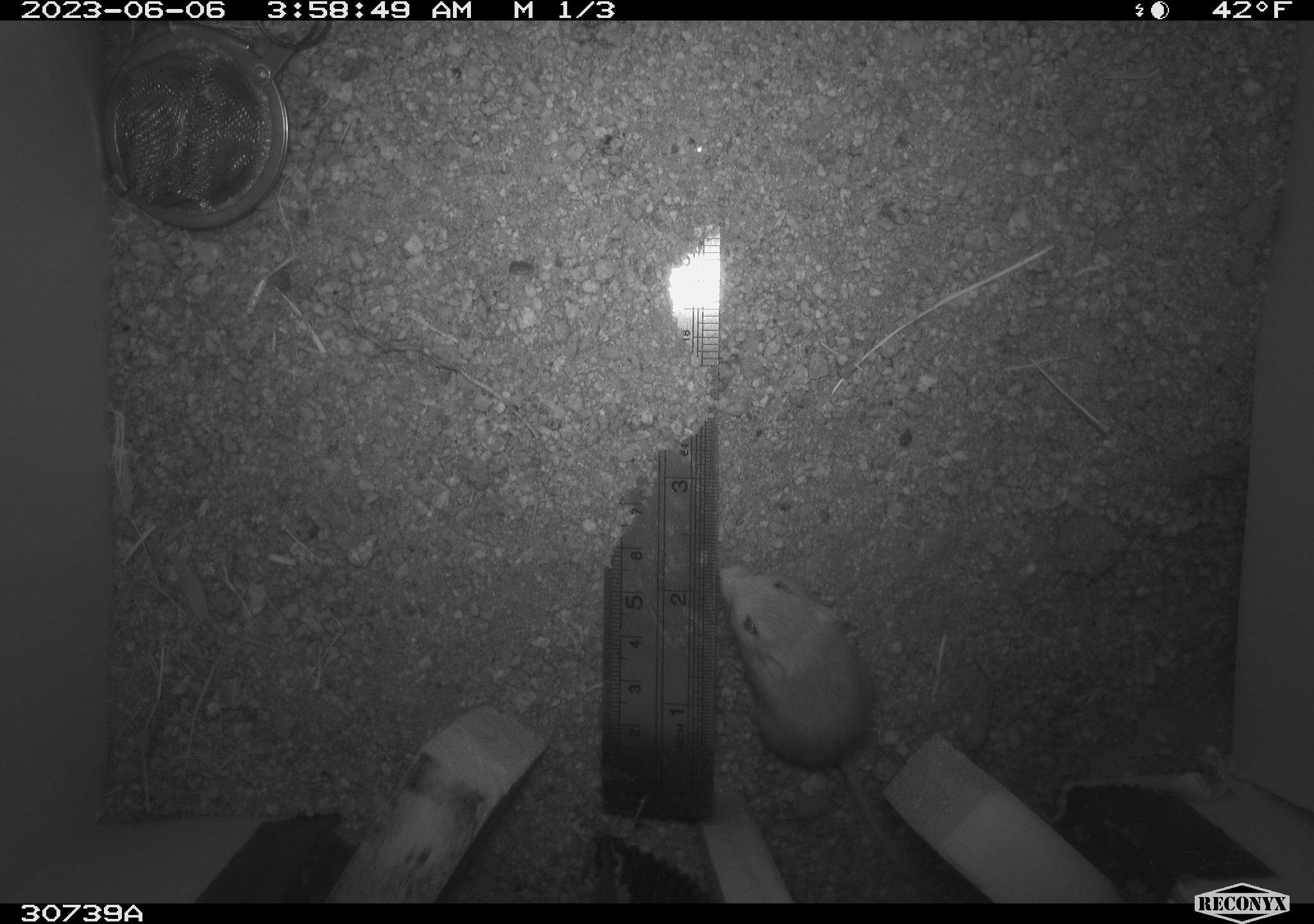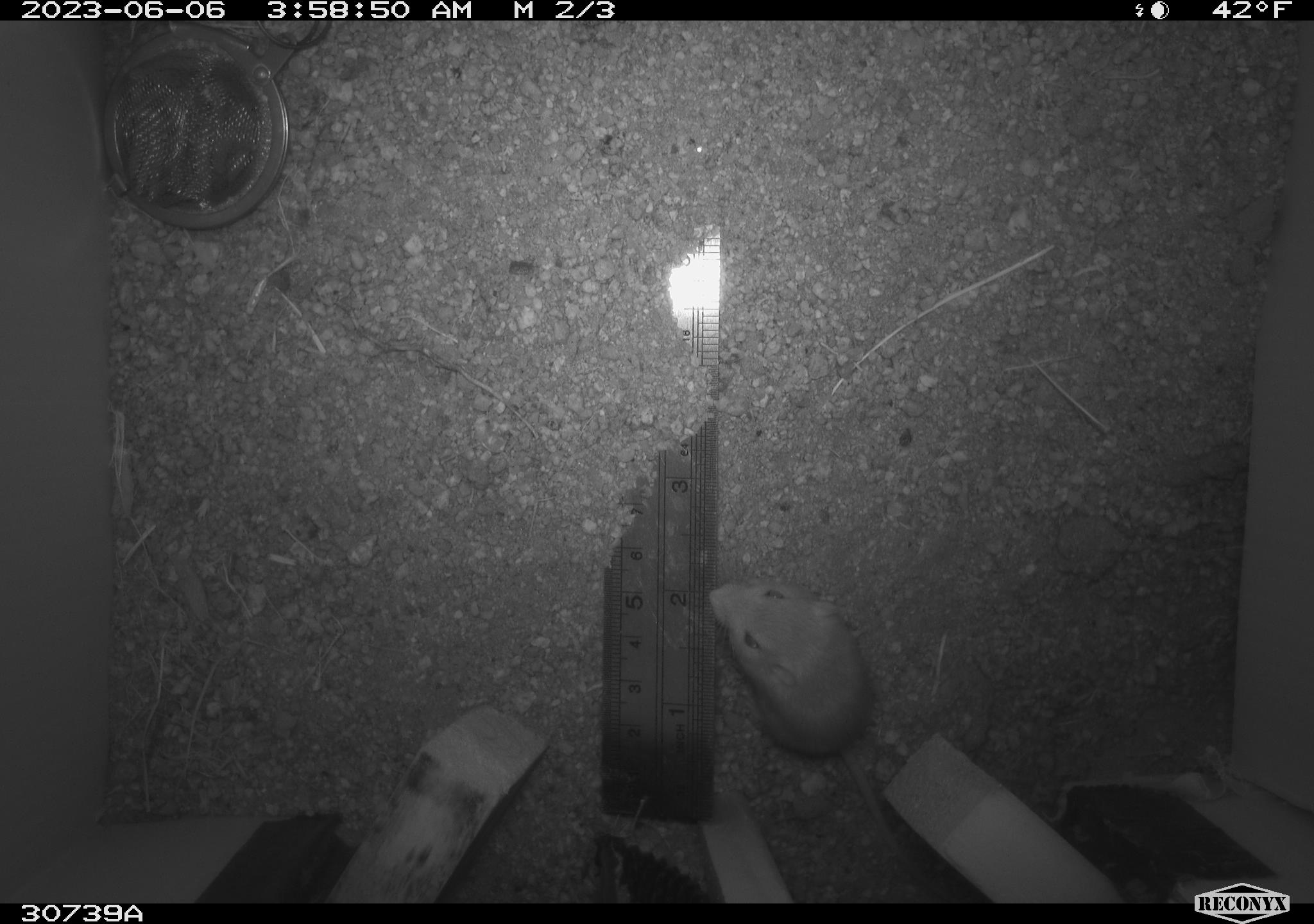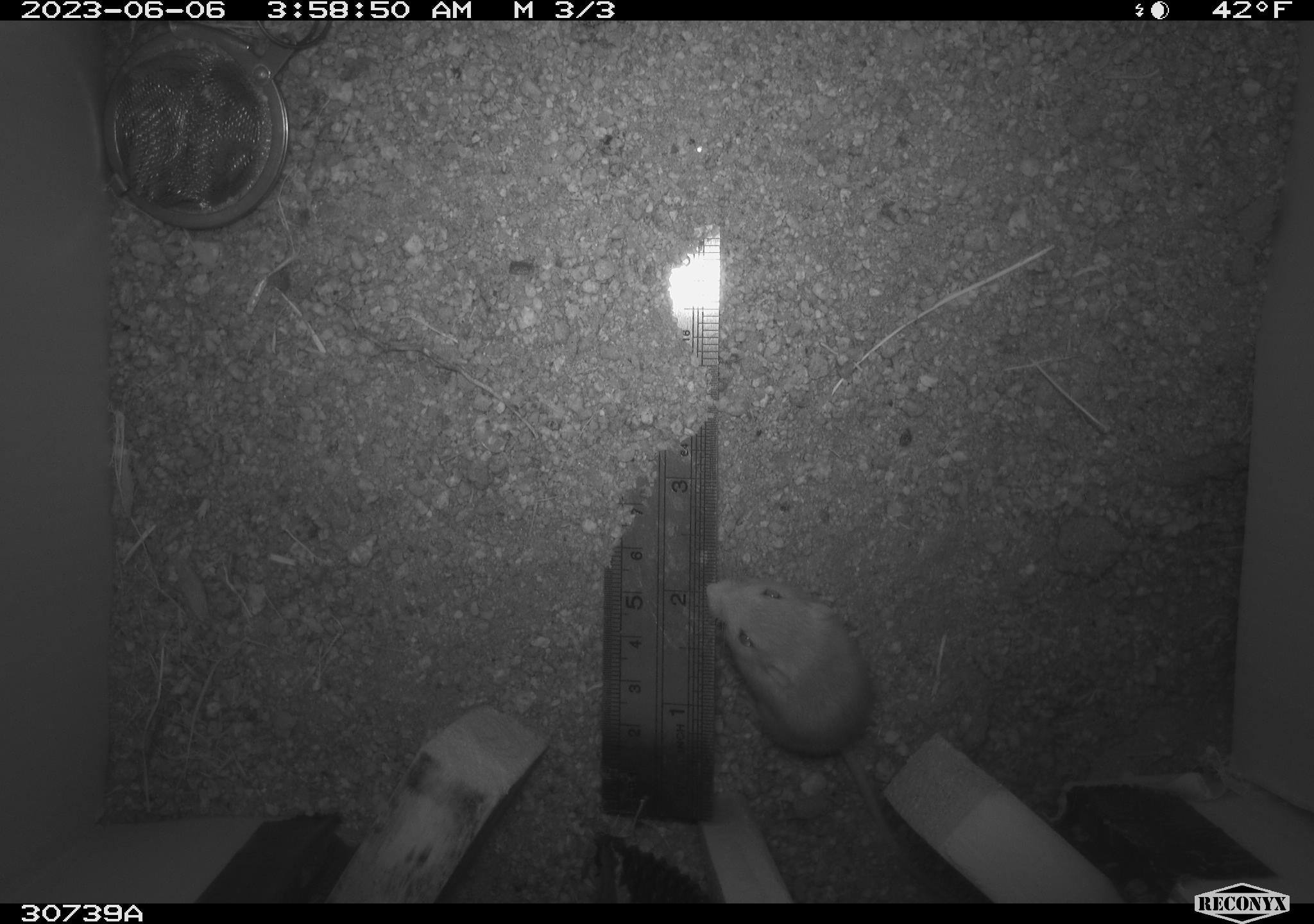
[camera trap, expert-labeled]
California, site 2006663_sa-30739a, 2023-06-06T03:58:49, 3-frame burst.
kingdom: Animalia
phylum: Chordata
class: Mammalia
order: Rodentia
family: Heteromyidae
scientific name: Heteromyidae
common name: kangaroo rats and pocket mice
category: heteromyidae family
Heteromyidae family (kangaroo rats and pocket mice) (Heteromyidae).